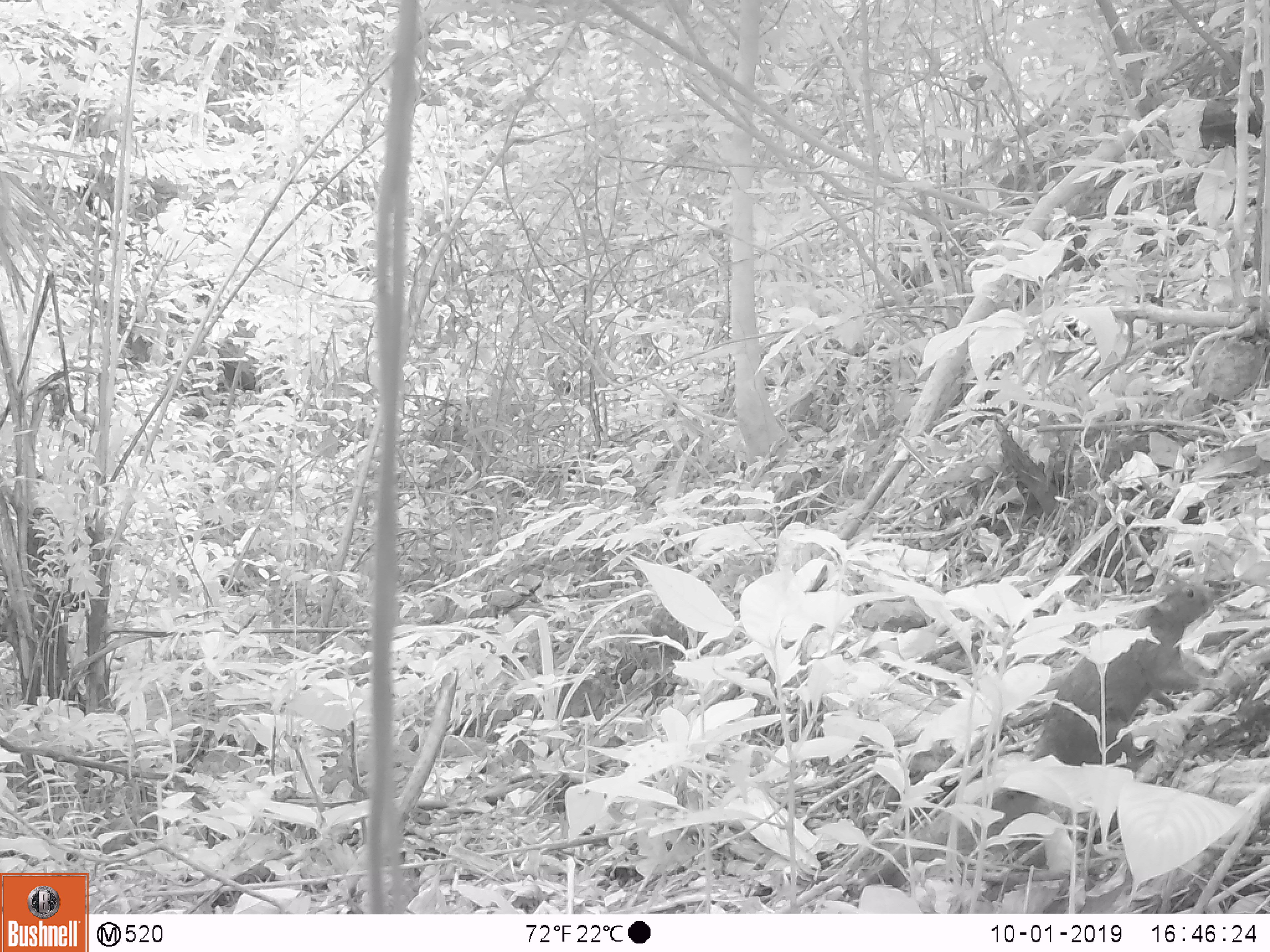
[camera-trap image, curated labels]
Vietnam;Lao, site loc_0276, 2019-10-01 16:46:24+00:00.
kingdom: Animalia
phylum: Chordata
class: Mammalia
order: Rodentia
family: Sciuridae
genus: Callosciurus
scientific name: Callosciurus erythraeus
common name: pallas's squirrel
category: pallass squirrel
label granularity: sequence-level